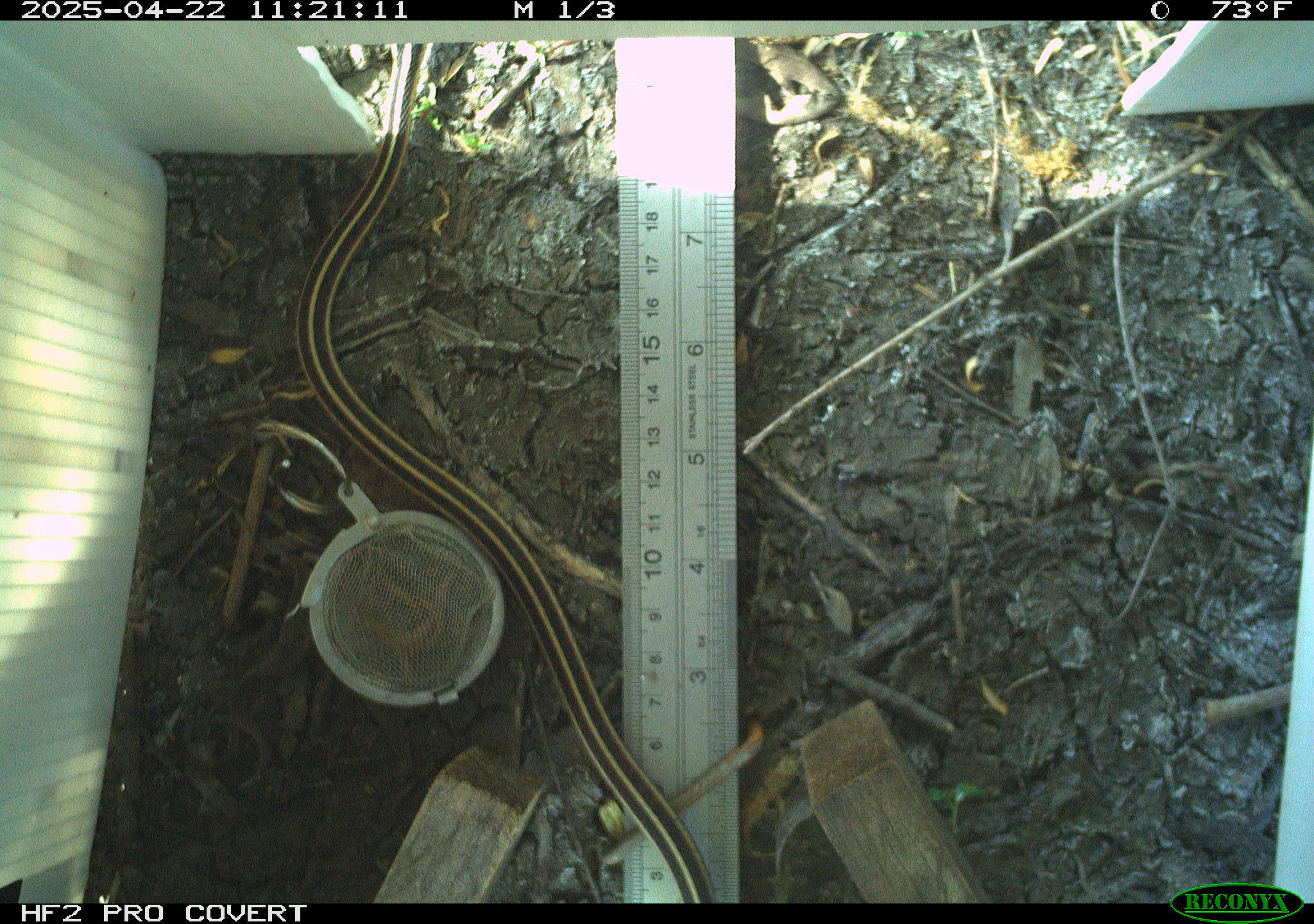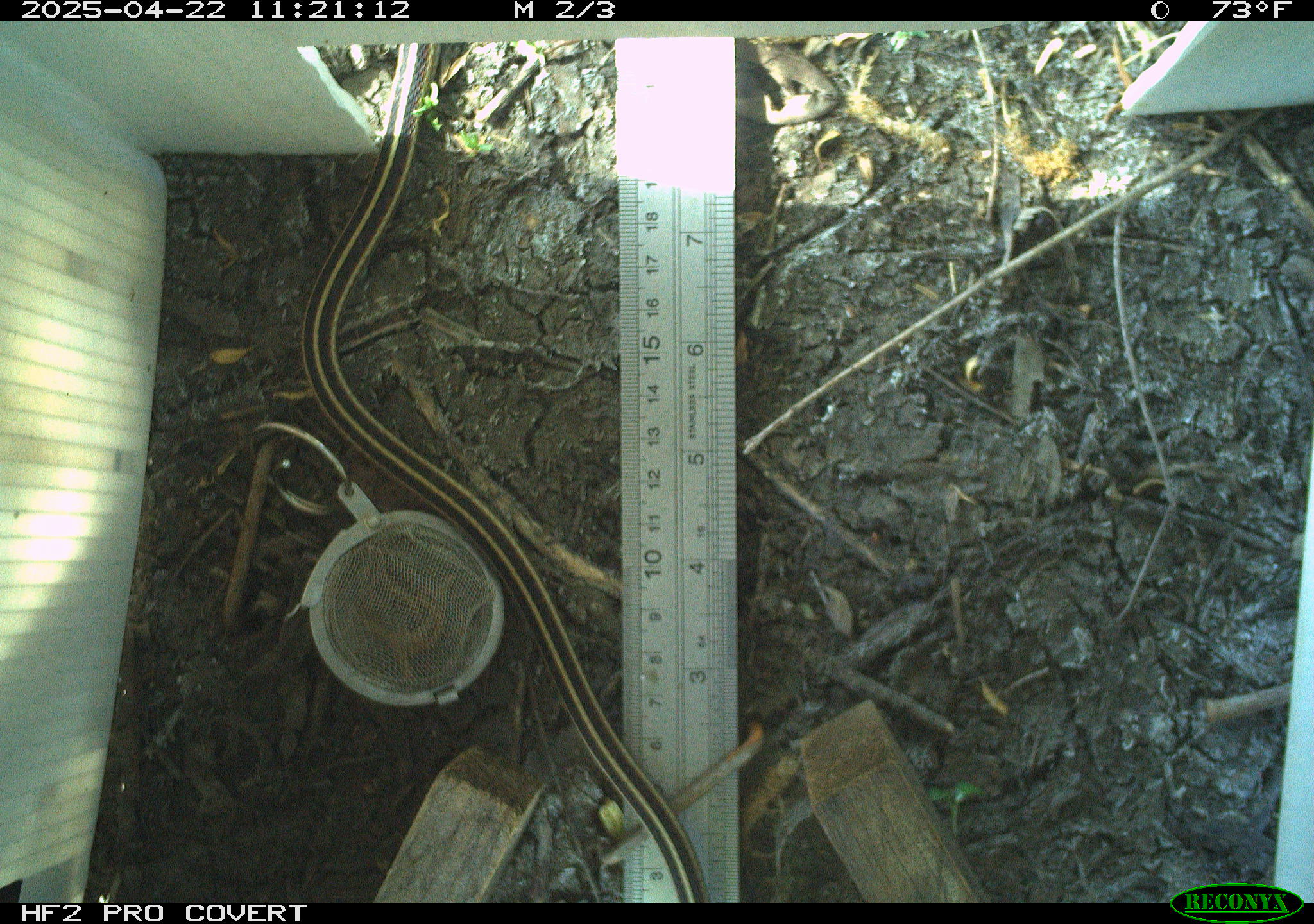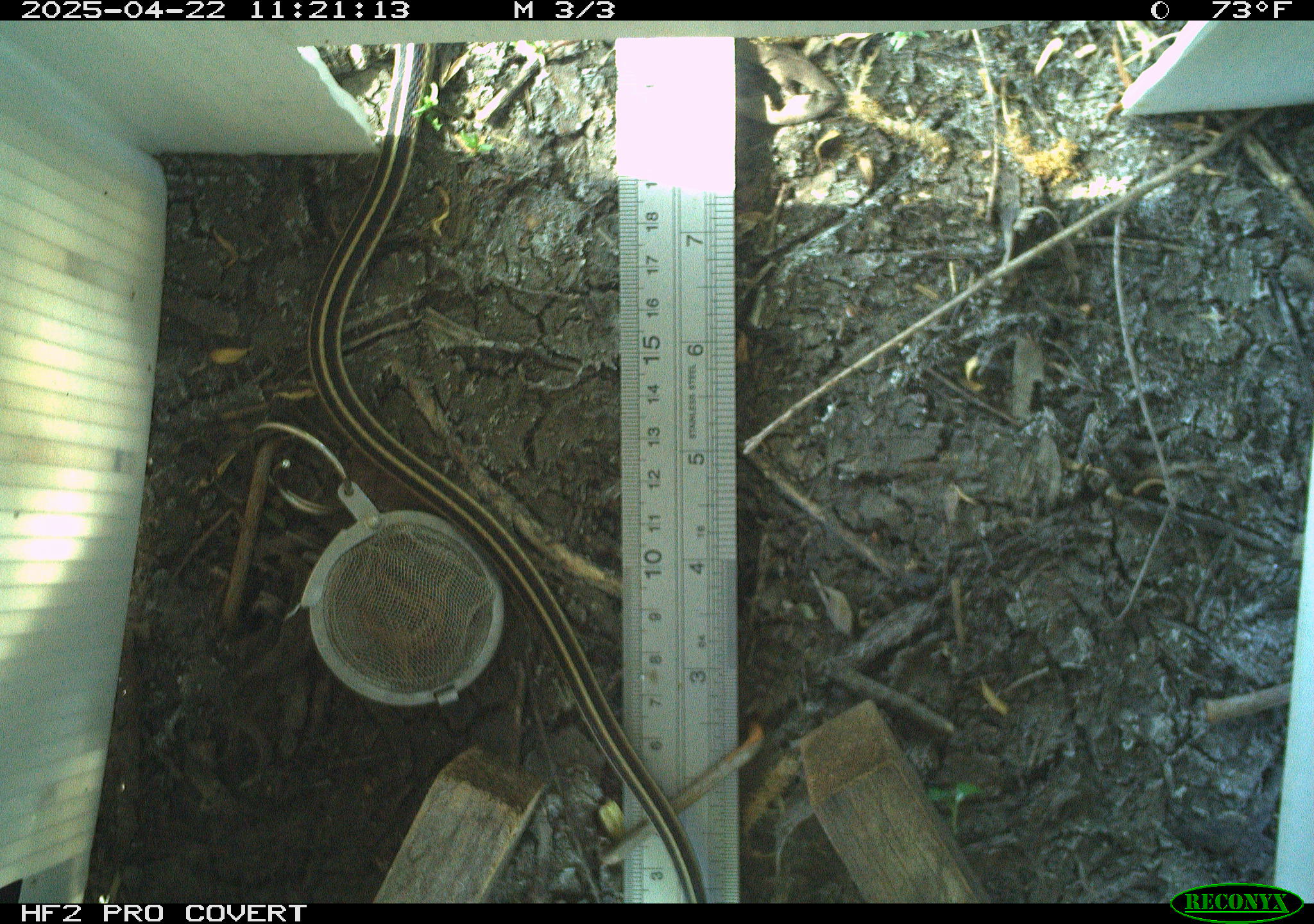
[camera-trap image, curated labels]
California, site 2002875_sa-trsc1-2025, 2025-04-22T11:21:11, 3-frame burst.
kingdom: Animalia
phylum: Chordata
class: Reptilia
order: Squamata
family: Colubridae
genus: Thamnophis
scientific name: Thamnophis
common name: american gartersnakes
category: thamnophis species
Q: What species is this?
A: Thamnophis species (american gartersnakes) (Thamnophis).